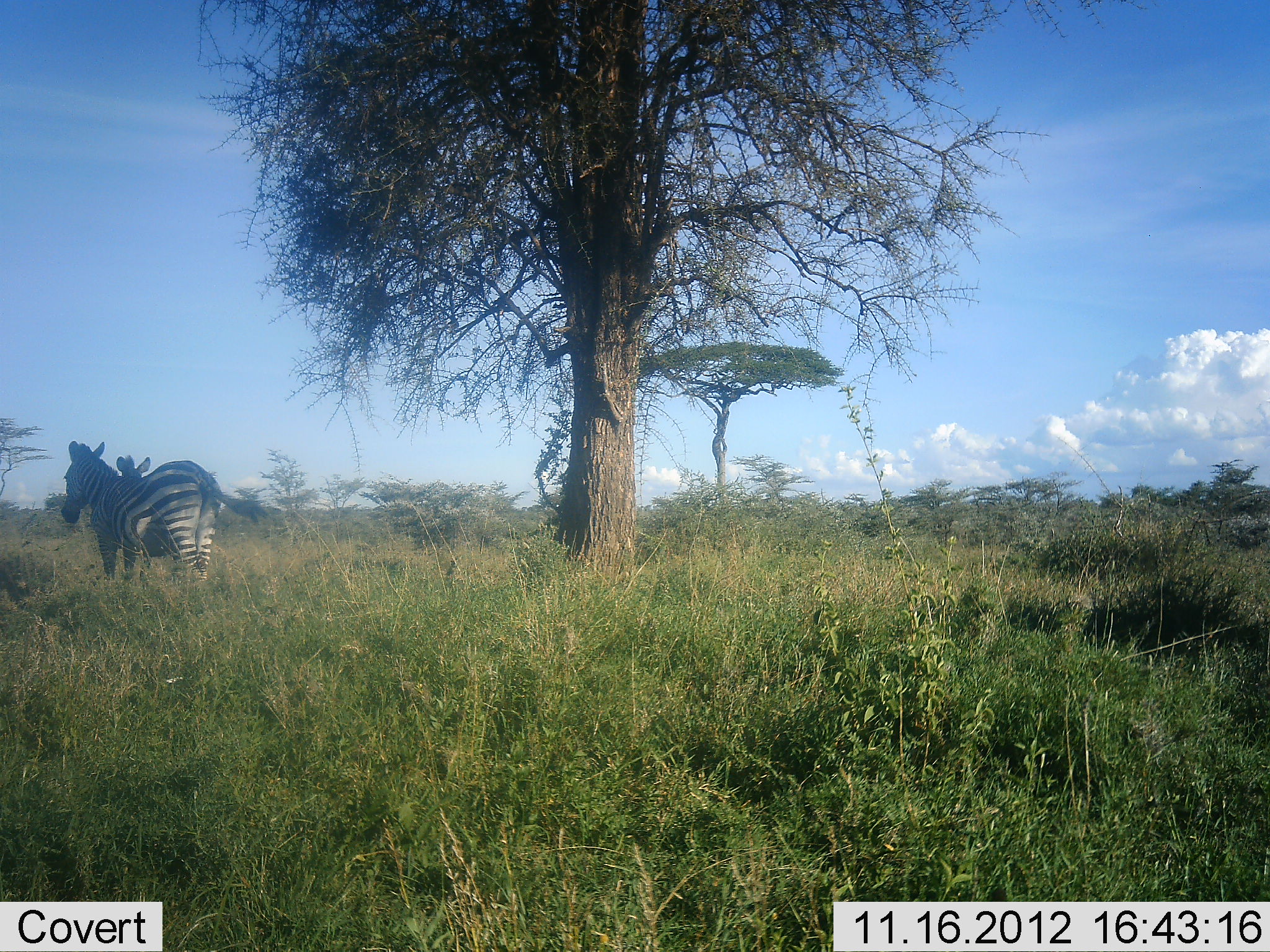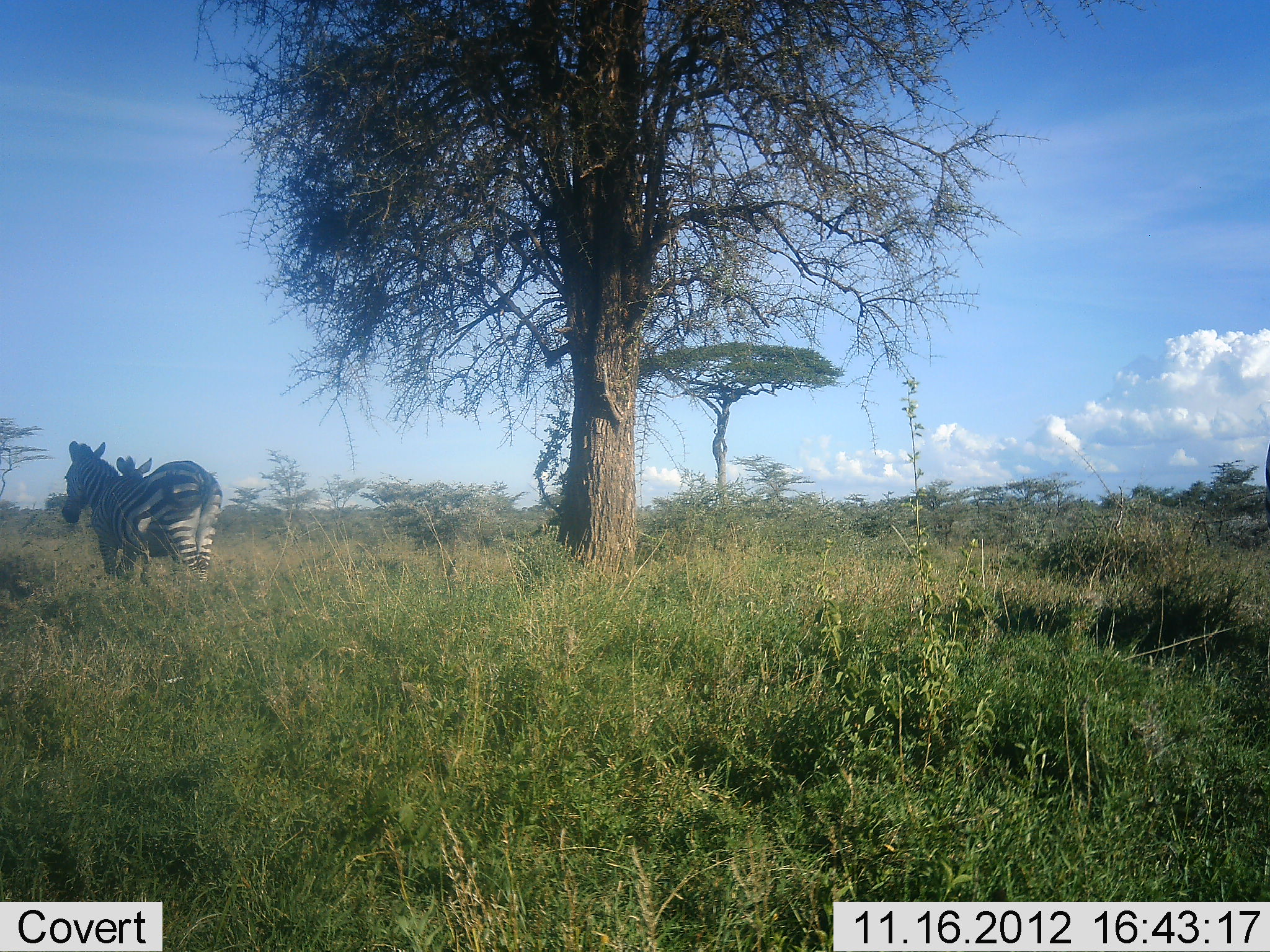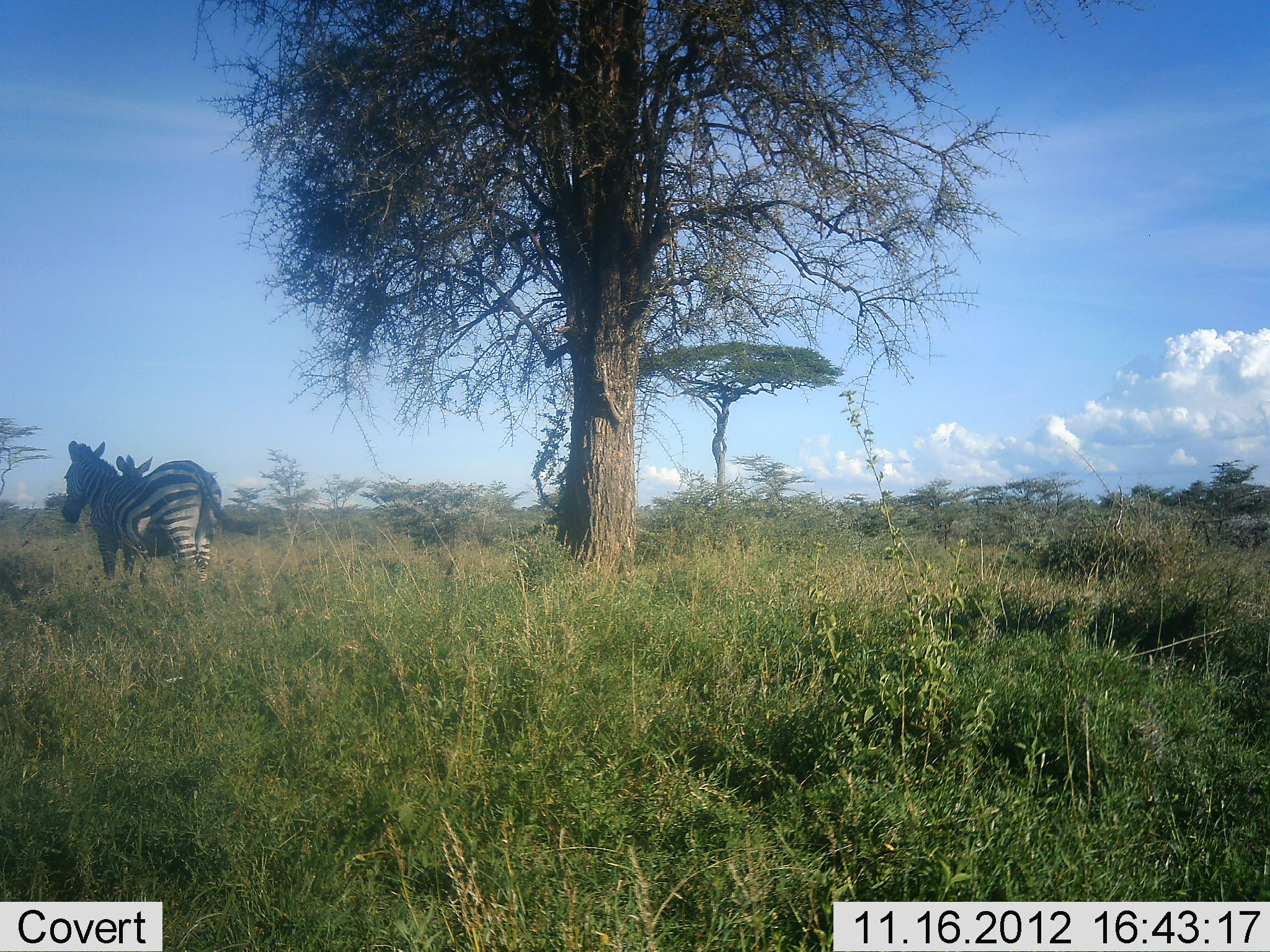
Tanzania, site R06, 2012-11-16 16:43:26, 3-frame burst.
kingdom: Animalia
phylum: Chordata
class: Mammalia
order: Perissodactyla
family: Equidae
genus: Equus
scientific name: Equus quagga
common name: plains zebra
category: zebra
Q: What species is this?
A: Zebra (plains zebra) (Equus quagga).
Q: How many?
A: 2.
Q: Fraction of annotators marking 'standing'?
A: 100%.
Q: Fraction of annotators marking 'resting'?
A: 10%.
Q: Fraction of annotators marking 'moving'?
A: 10%.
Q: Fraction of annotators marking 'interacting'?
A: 0%.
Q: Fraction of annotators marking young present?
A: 0%.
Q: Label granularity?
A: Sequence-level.